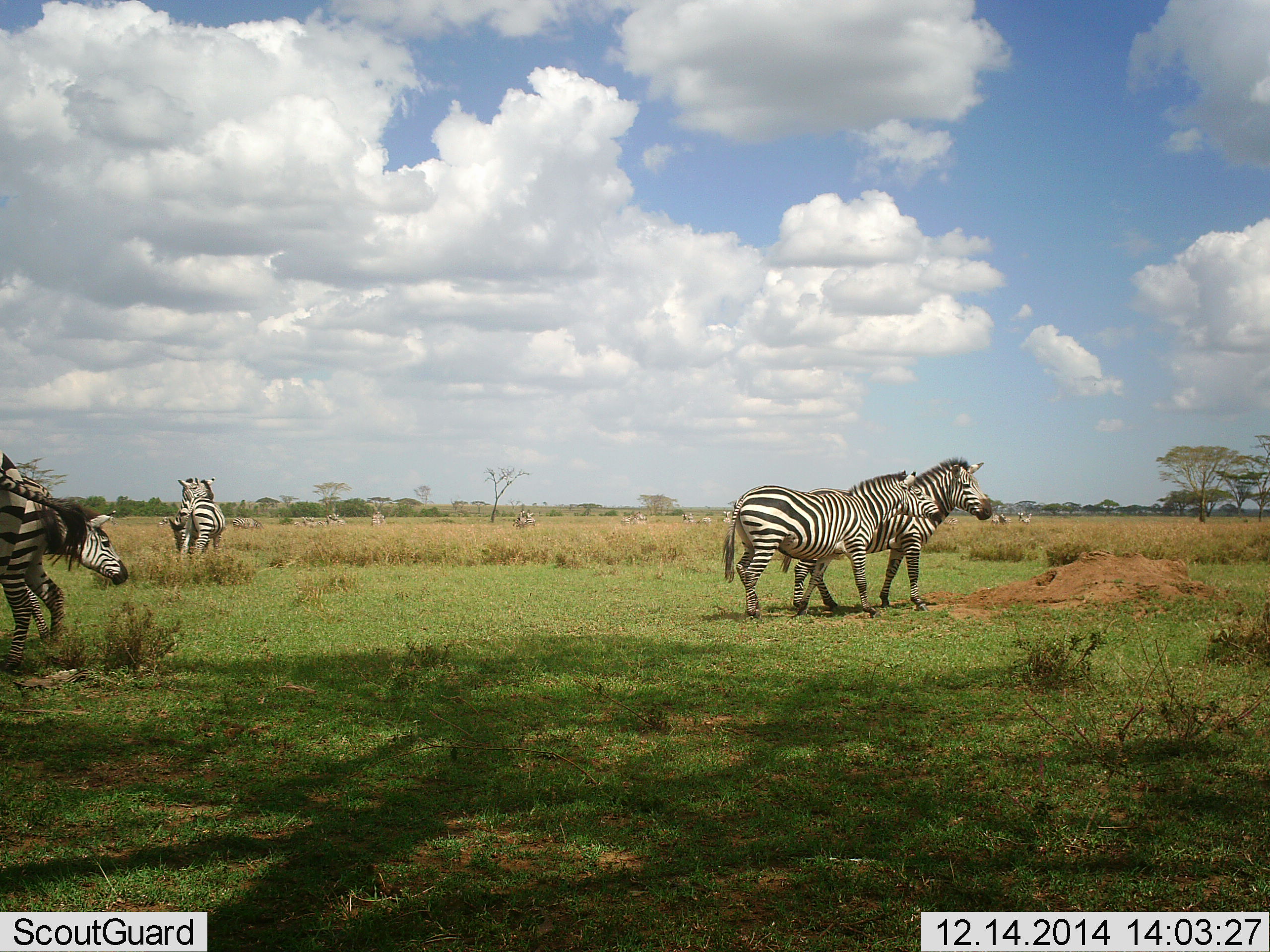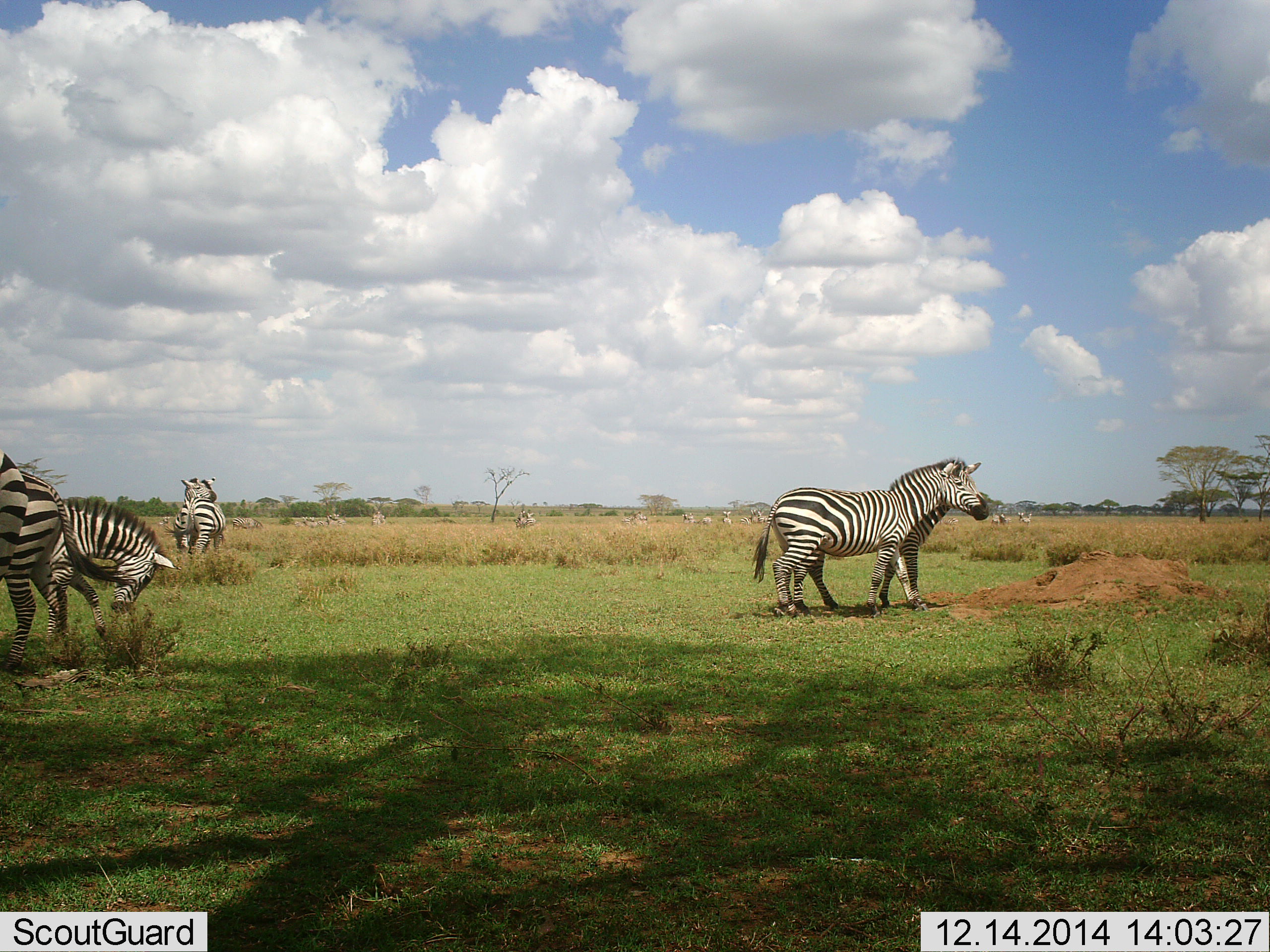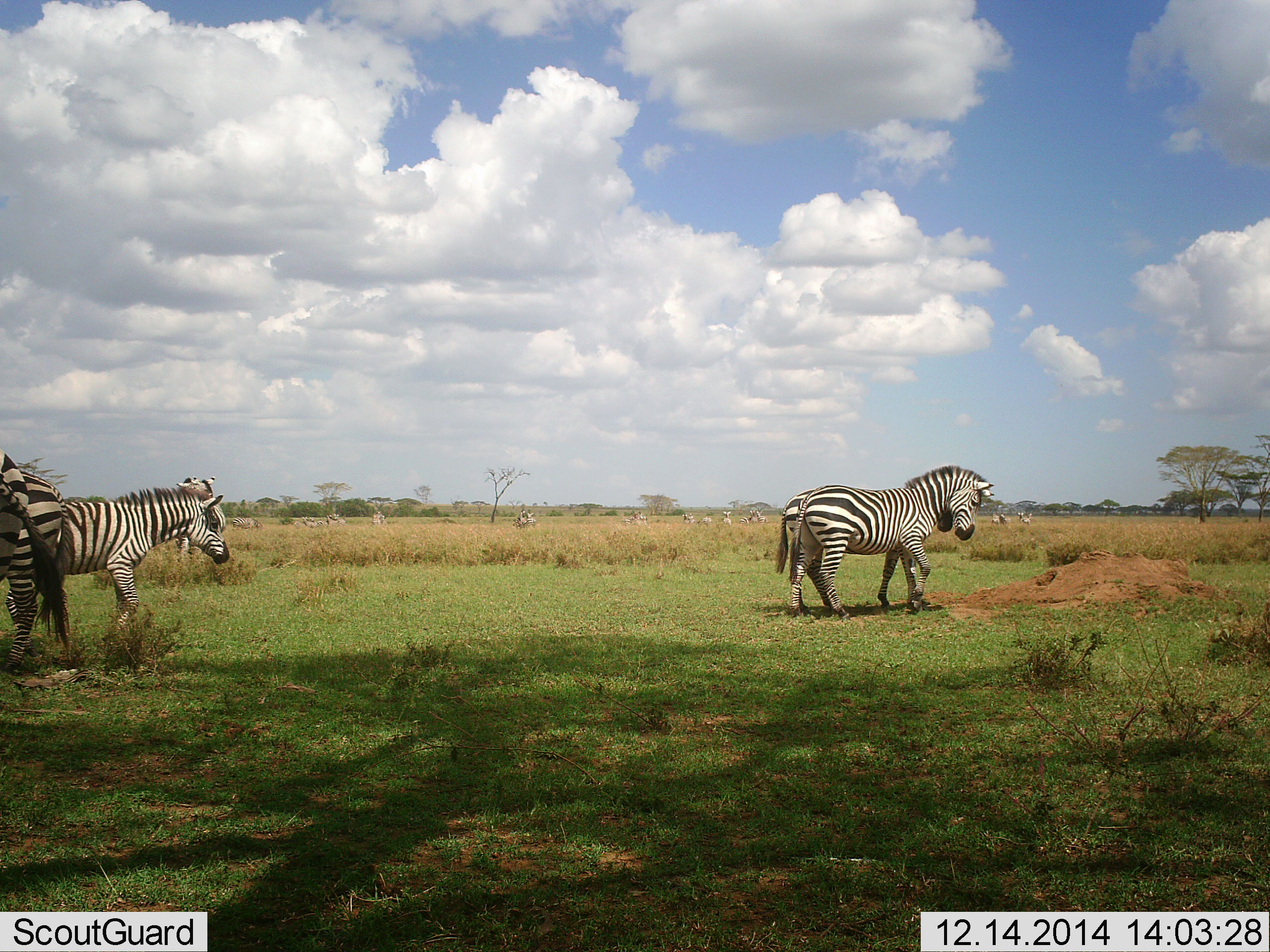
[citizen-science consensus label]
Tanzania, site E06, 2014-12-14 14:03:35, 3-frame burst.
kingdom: Animalia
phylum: Chordata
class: Mammalia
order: Perissodactyla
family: Equidae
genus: Equus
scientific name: Equus quagga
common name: plains zebra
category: zebra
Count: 10.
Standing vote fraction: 70%.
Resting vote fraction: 0%.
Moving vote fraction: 80%.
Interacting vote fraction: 50%.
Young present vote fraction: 0%.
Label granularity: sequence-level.